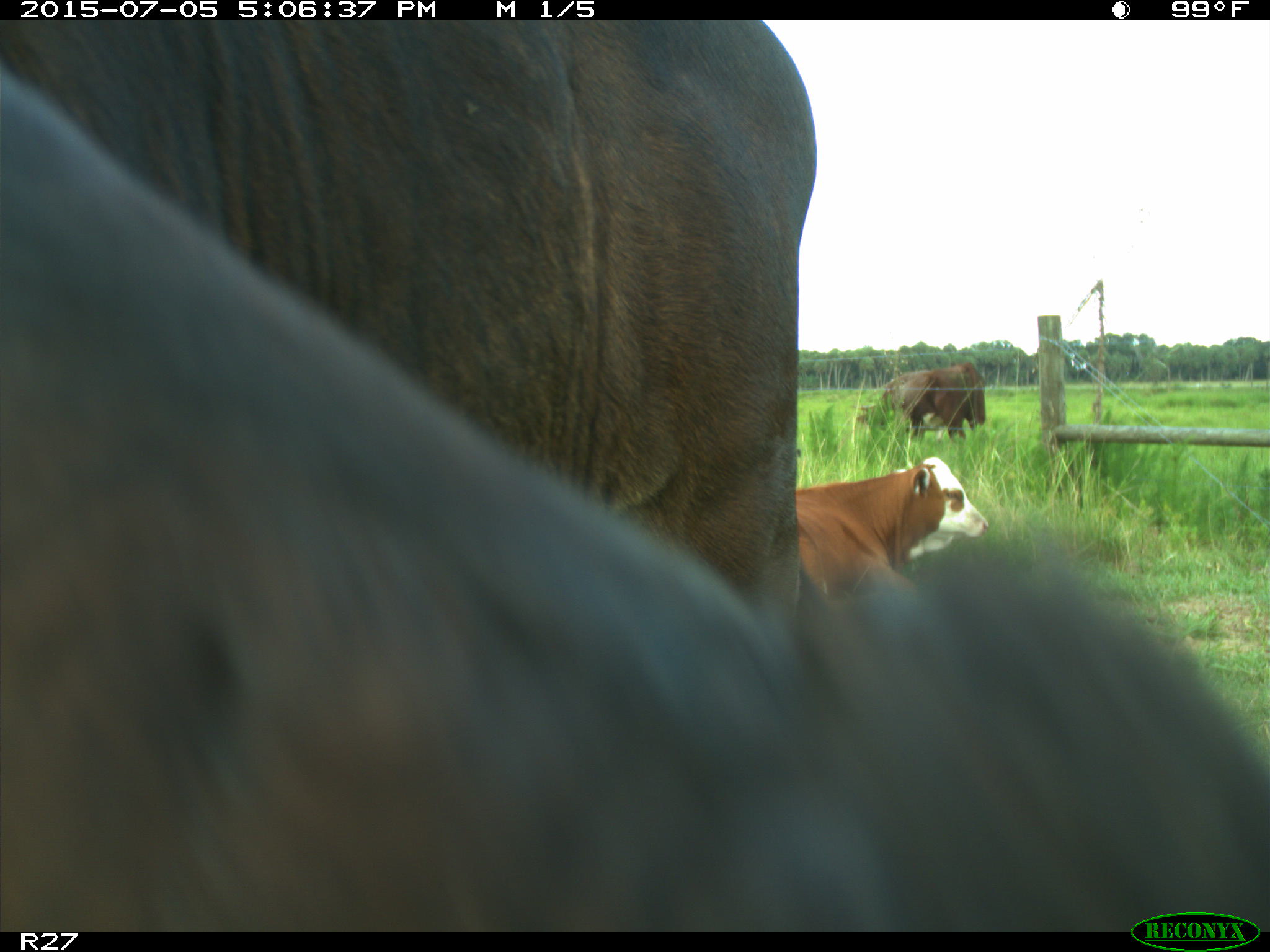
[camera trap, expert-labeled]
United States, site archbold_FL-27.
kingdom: Animalia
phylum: Chordata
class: Mammalia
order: Artiodactyla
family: Bovidae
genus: Bos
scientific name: Bos taurus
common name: domestic cow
Bos taurus (domestic cow).